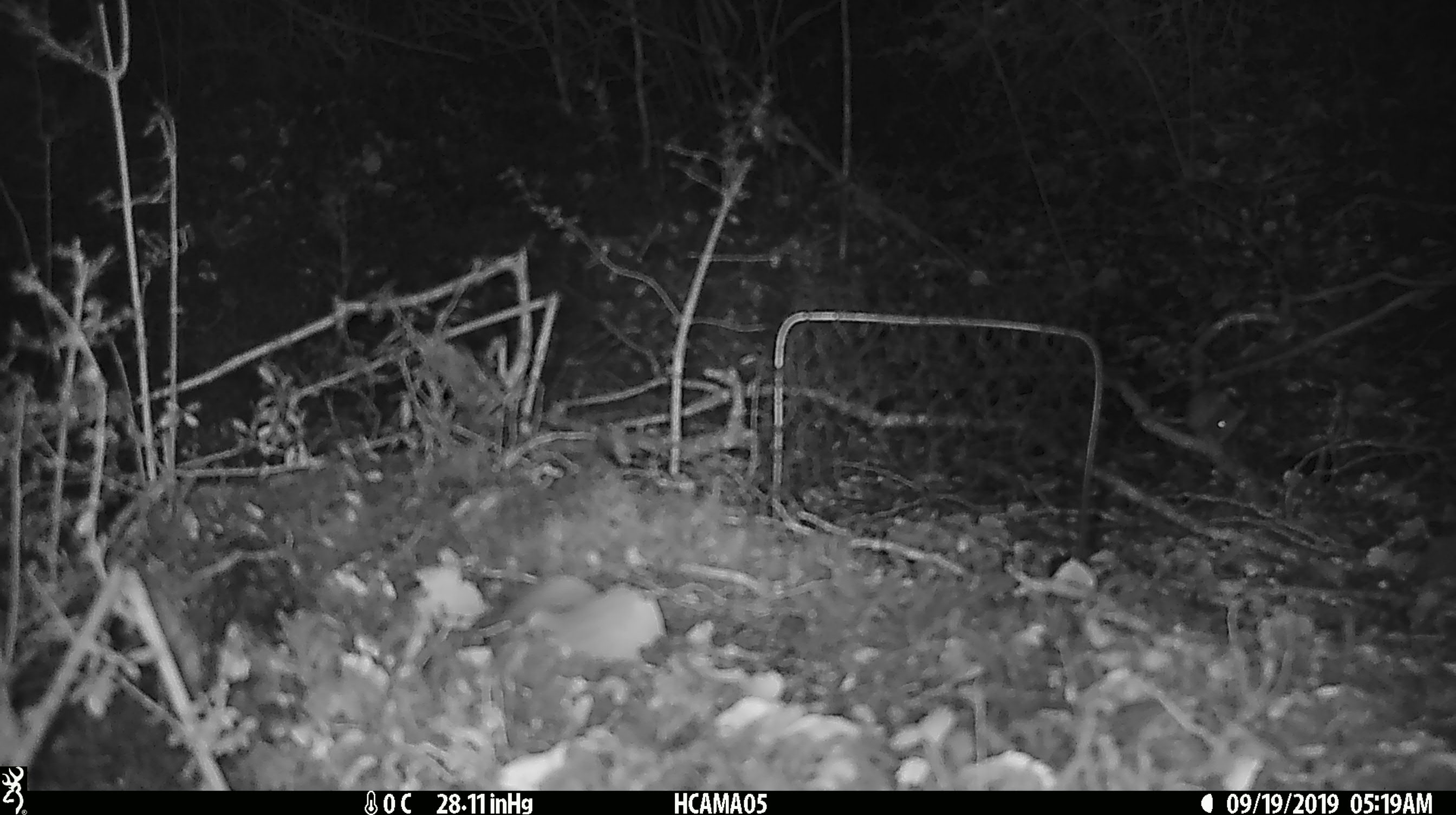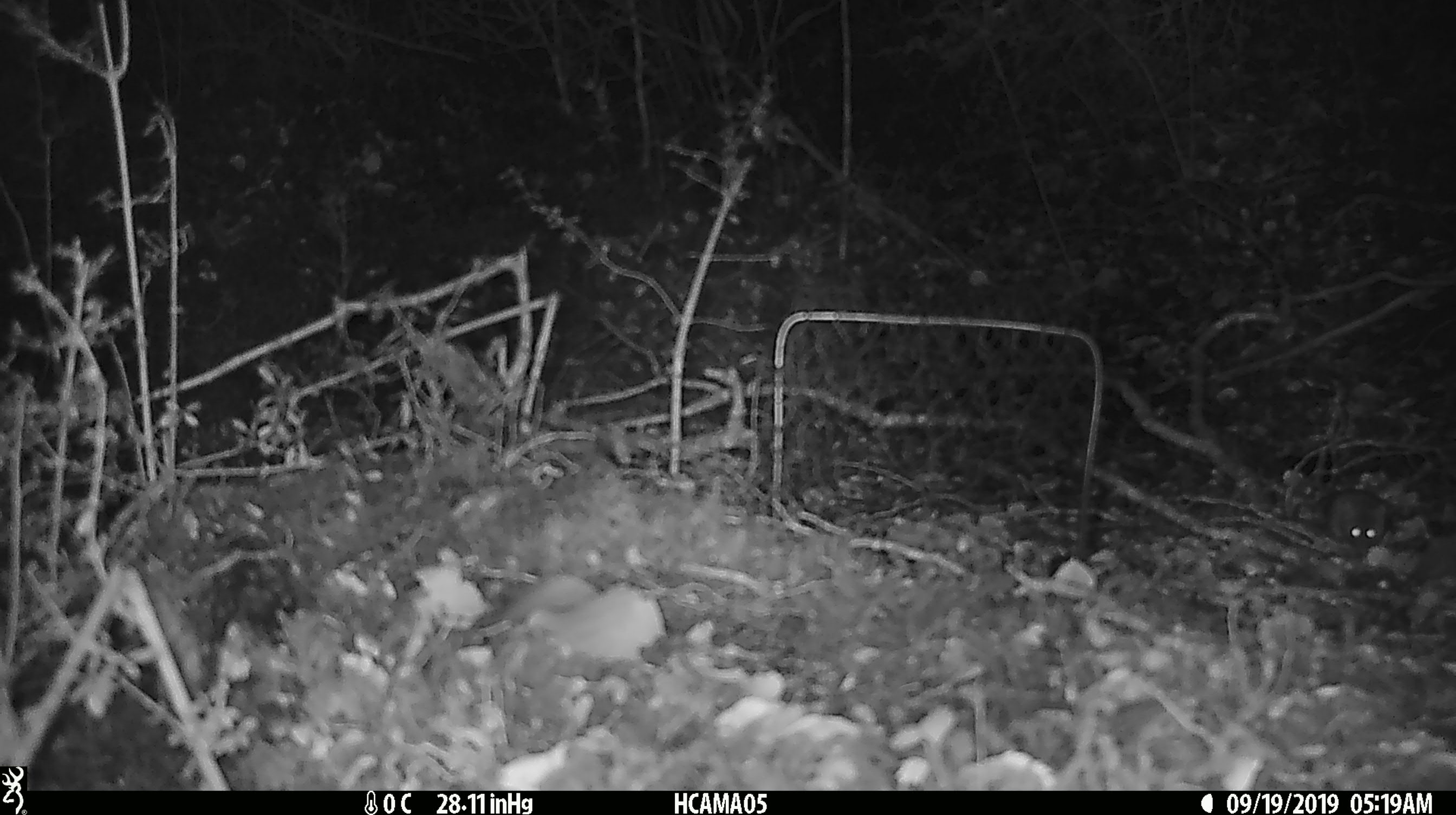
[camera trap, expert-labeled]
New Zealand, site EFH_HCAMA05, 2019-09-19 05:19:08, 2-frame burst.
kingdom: Animalia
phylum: Chordata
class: Mammalia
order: Rodentia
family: Muridae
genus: Mus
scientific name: Mus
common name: mouse